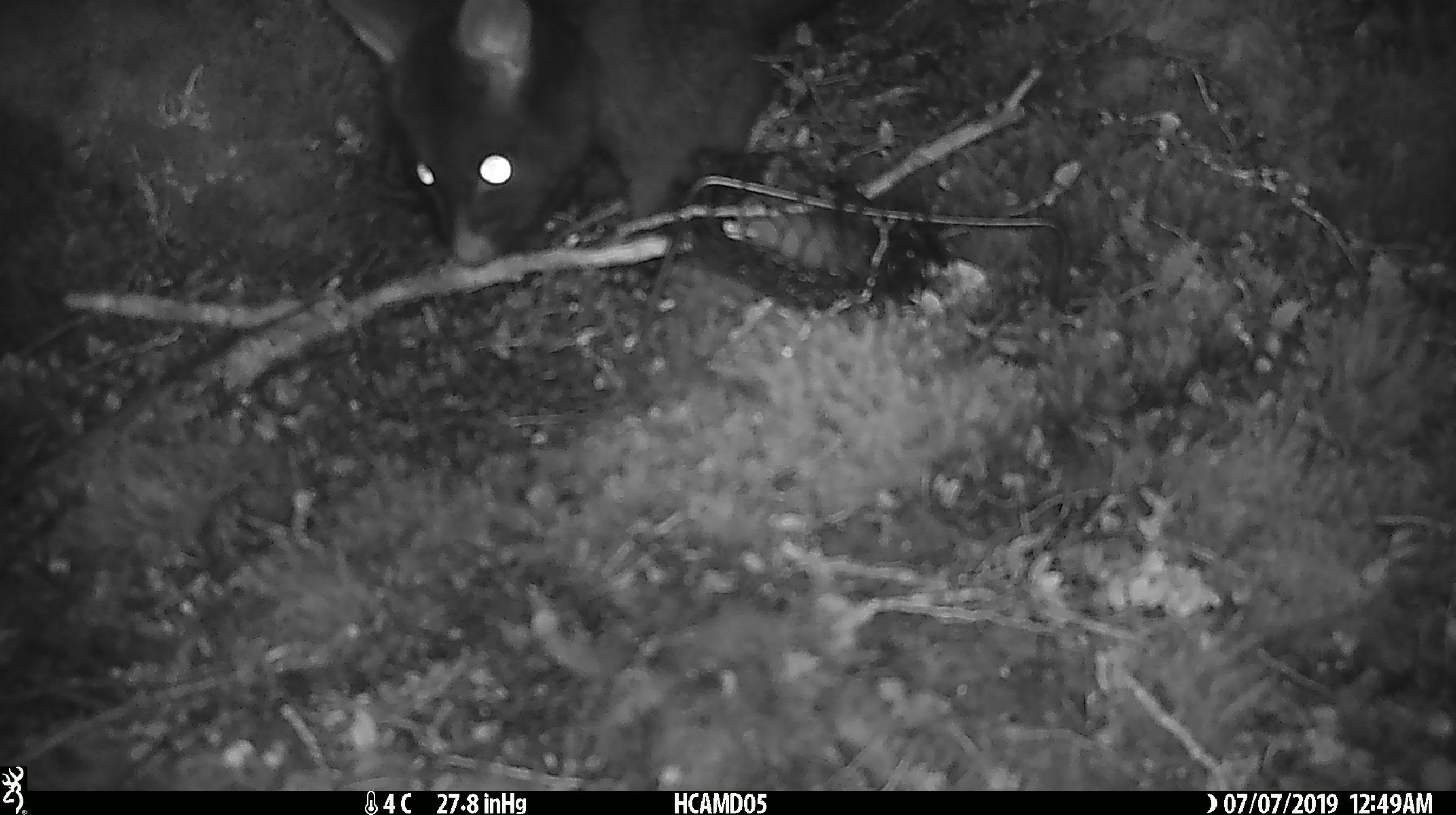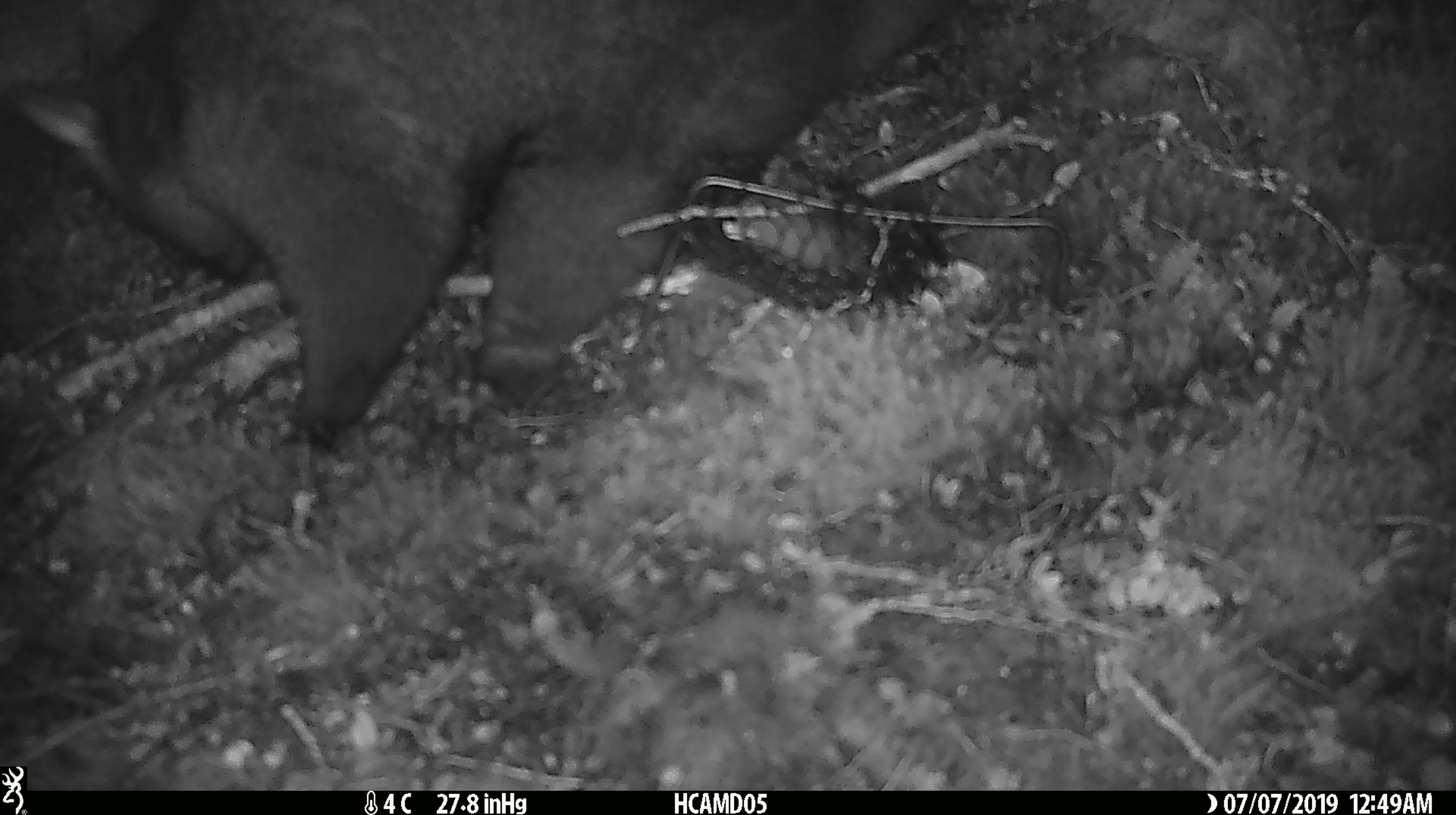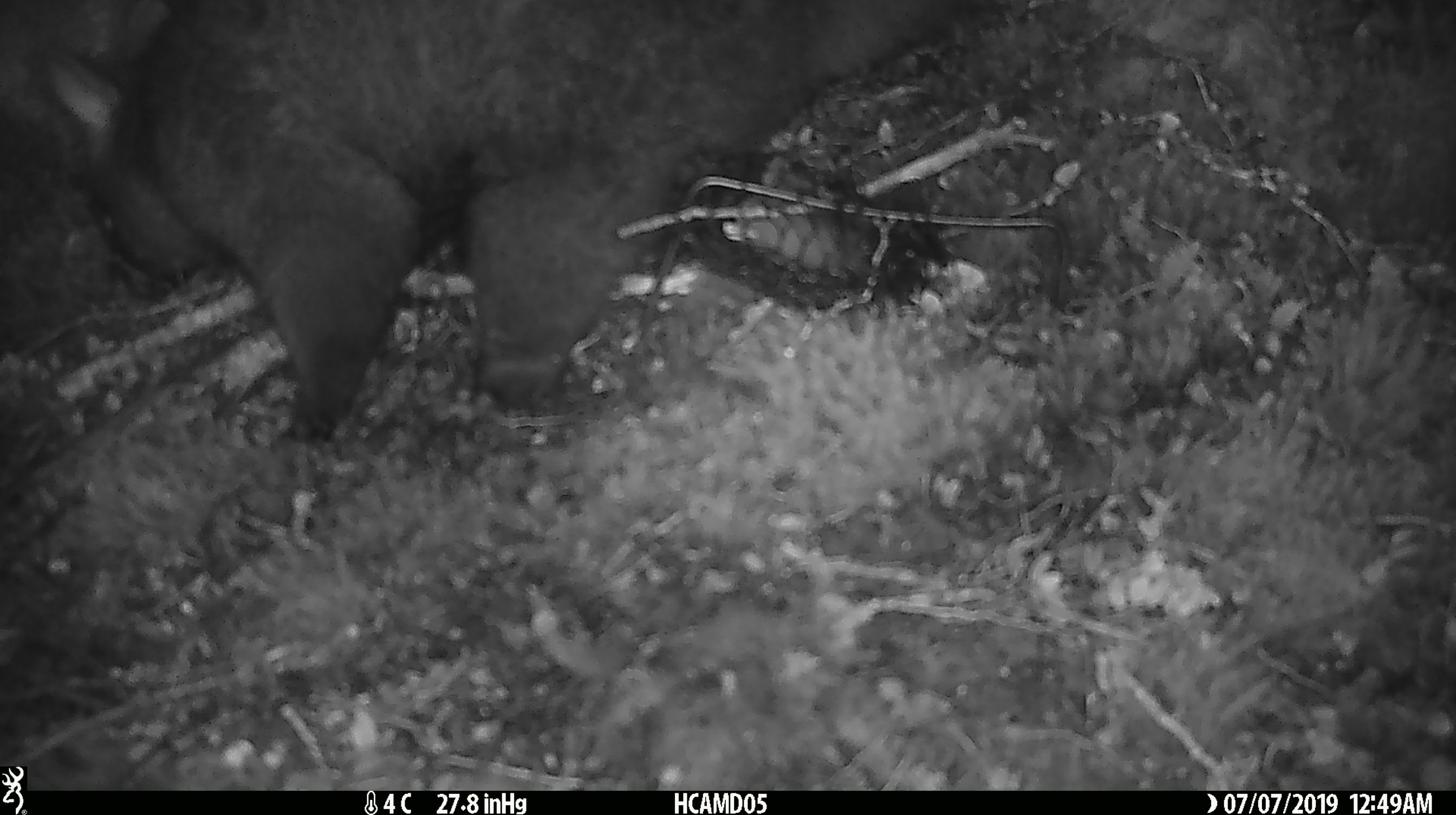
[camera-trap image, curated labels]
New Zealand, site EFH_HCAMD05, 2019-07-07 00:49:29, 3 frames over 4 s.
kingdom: Animalia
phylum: Chordata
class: Mammalia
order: Diprotodontia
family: Phalangeridae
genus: Trichosurus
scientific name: Trichosurus vulpecula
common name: common brushtail possum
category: possum